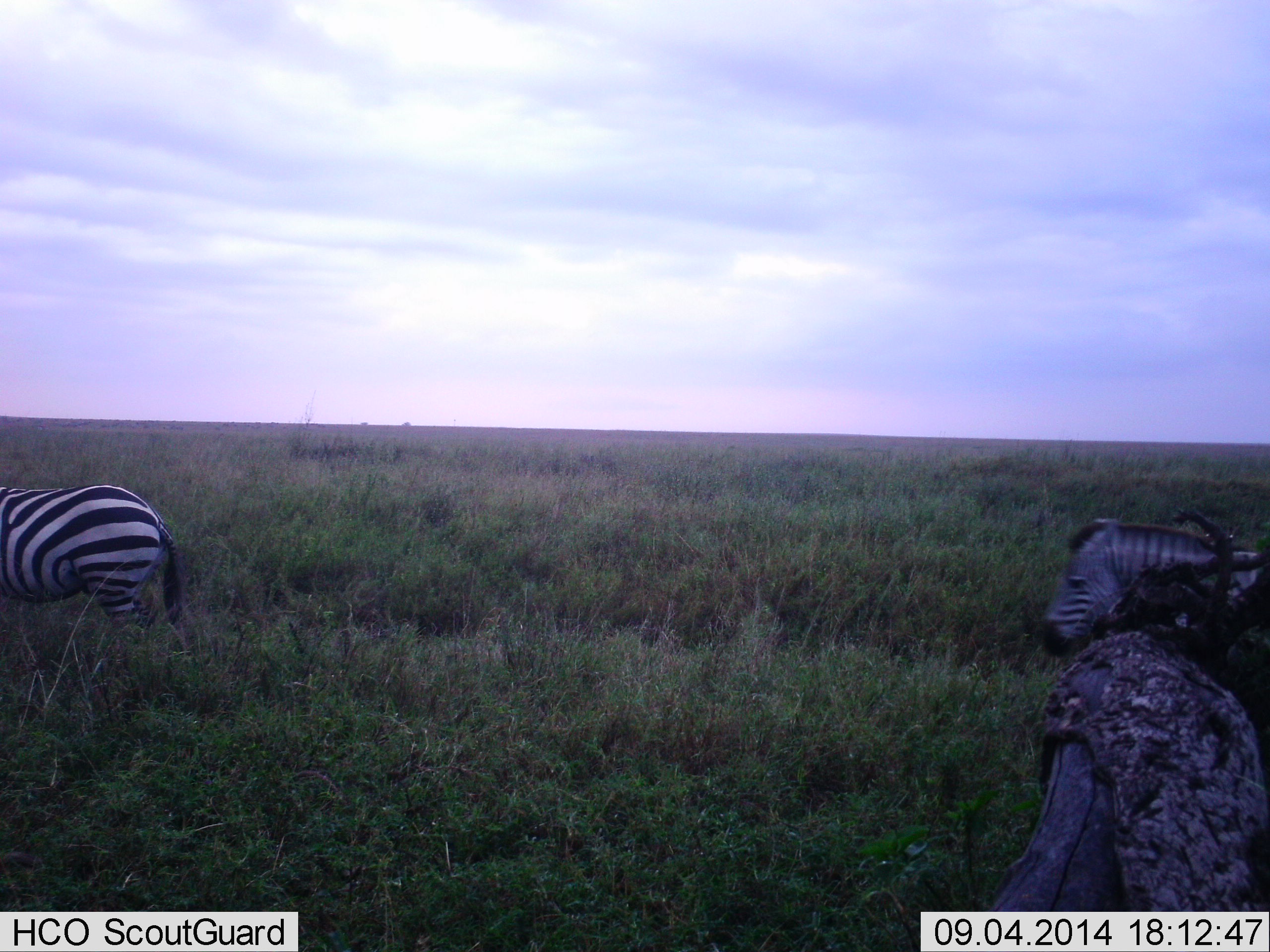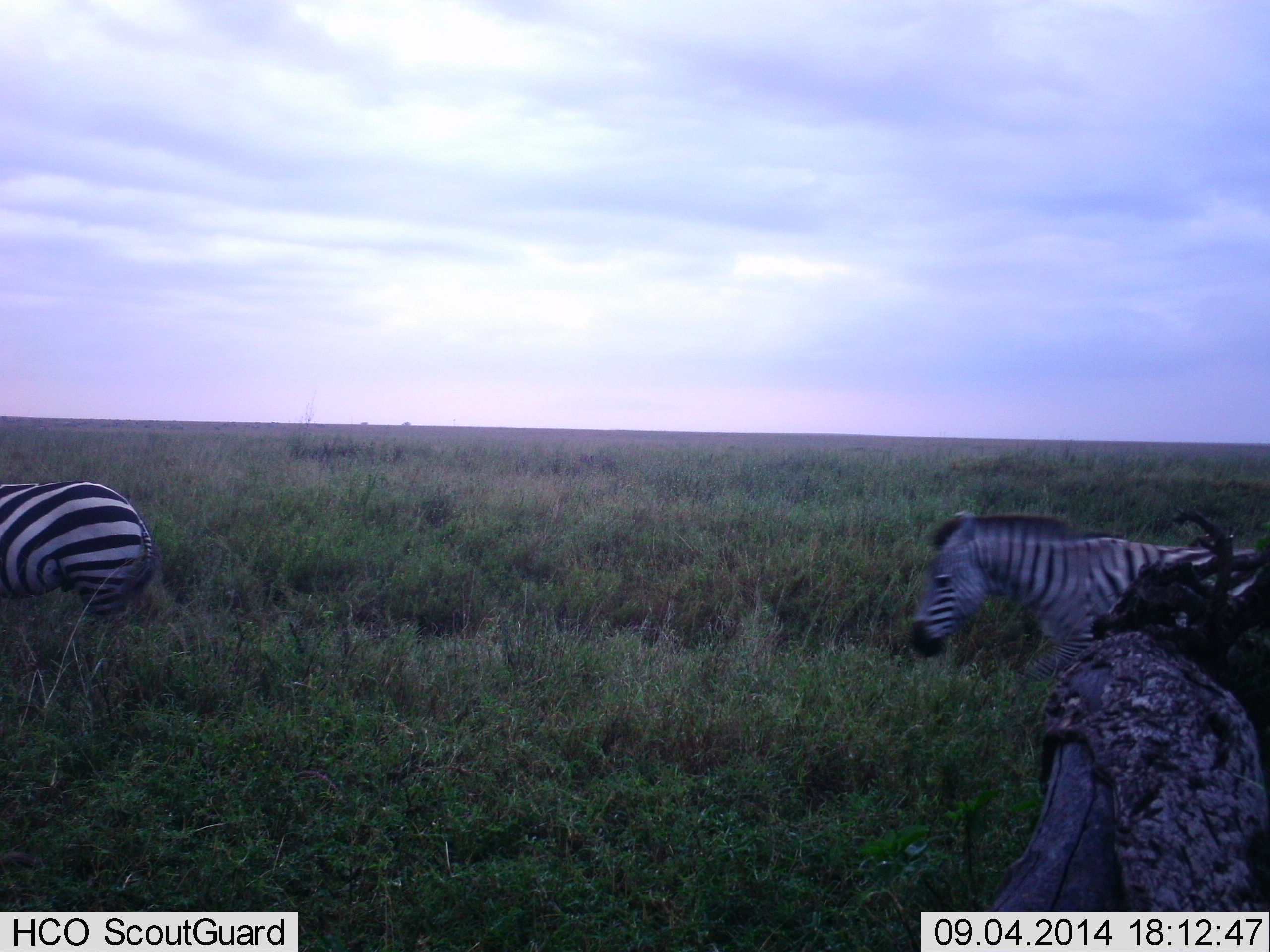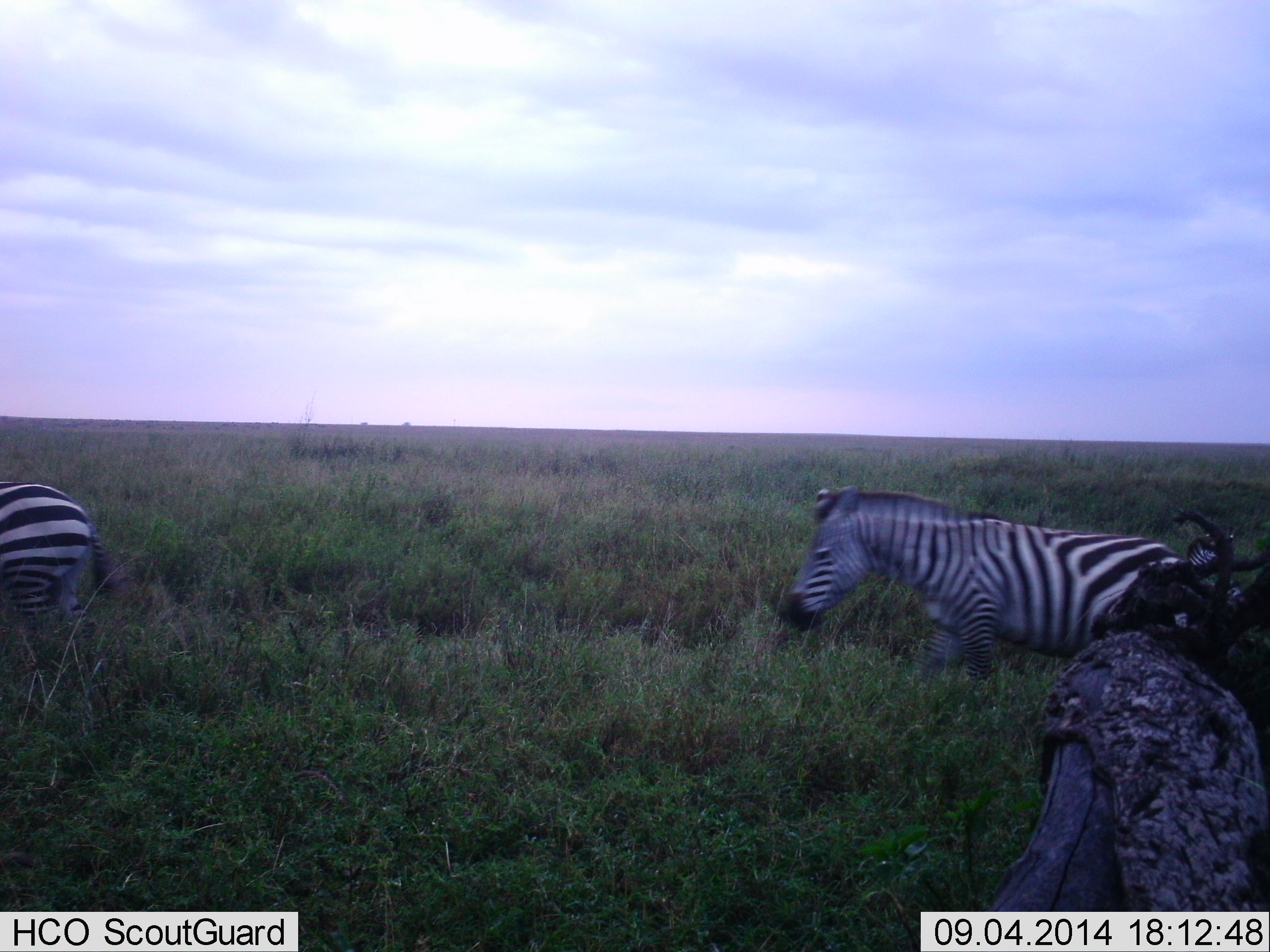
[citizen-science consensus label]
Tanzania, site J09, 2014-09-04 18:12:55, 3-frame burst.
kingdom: Animalia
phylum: Chordata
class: Mammalia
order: Perissodactyla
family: Equidae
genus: Equus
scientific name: Equus quagga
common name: plains zebra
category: zebra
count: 2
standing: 10%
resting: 0%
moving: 100%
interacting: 0%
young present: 0%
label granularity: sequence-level